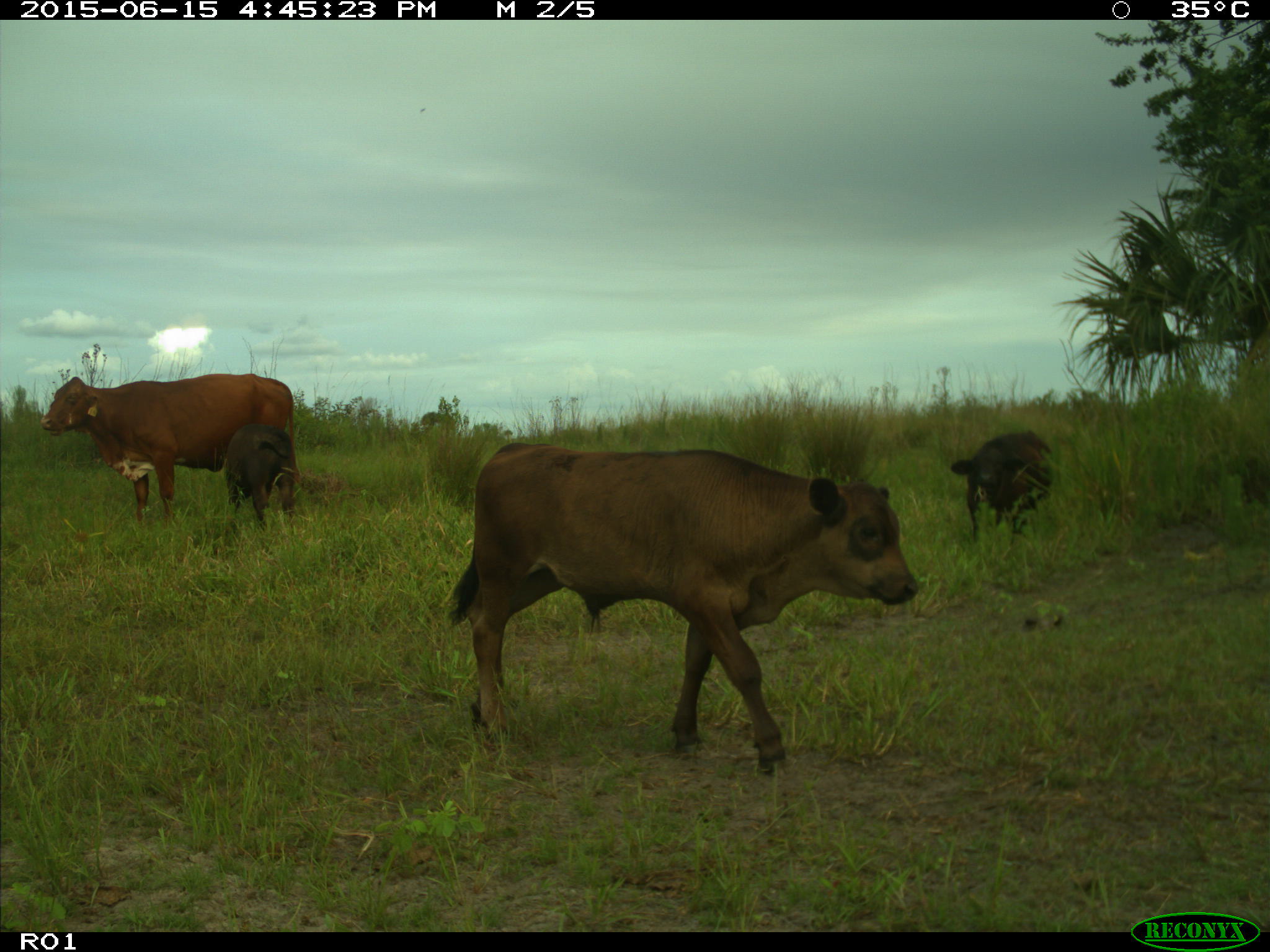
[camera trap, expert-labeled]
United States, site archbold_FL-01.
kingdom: Animalia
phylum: Chordata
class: Mammalia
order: Artiodactyla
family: Bovidae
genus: Bos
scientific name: Bos taurus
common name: domestic cow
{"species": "Bos taurus (domestic cow)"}